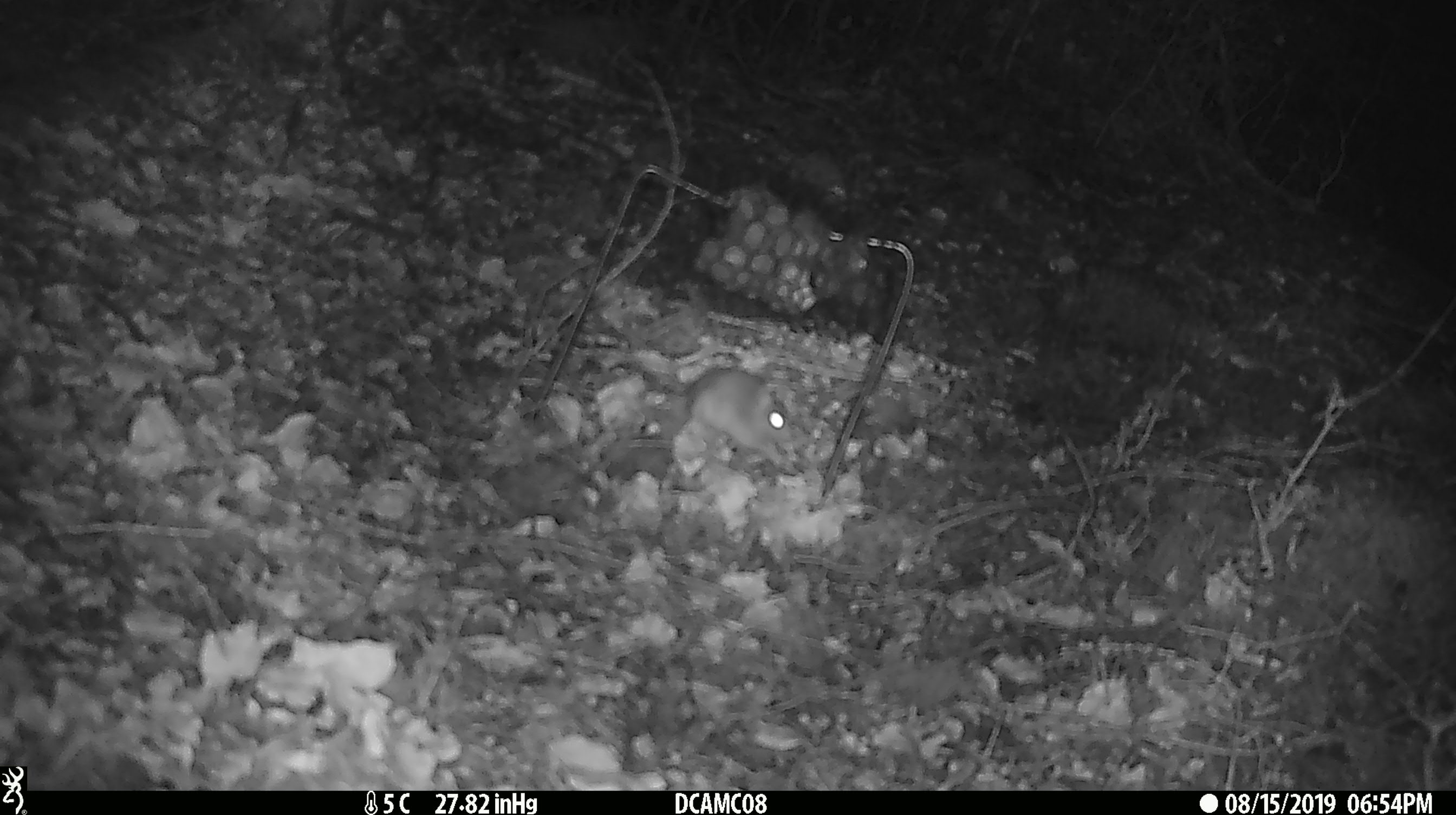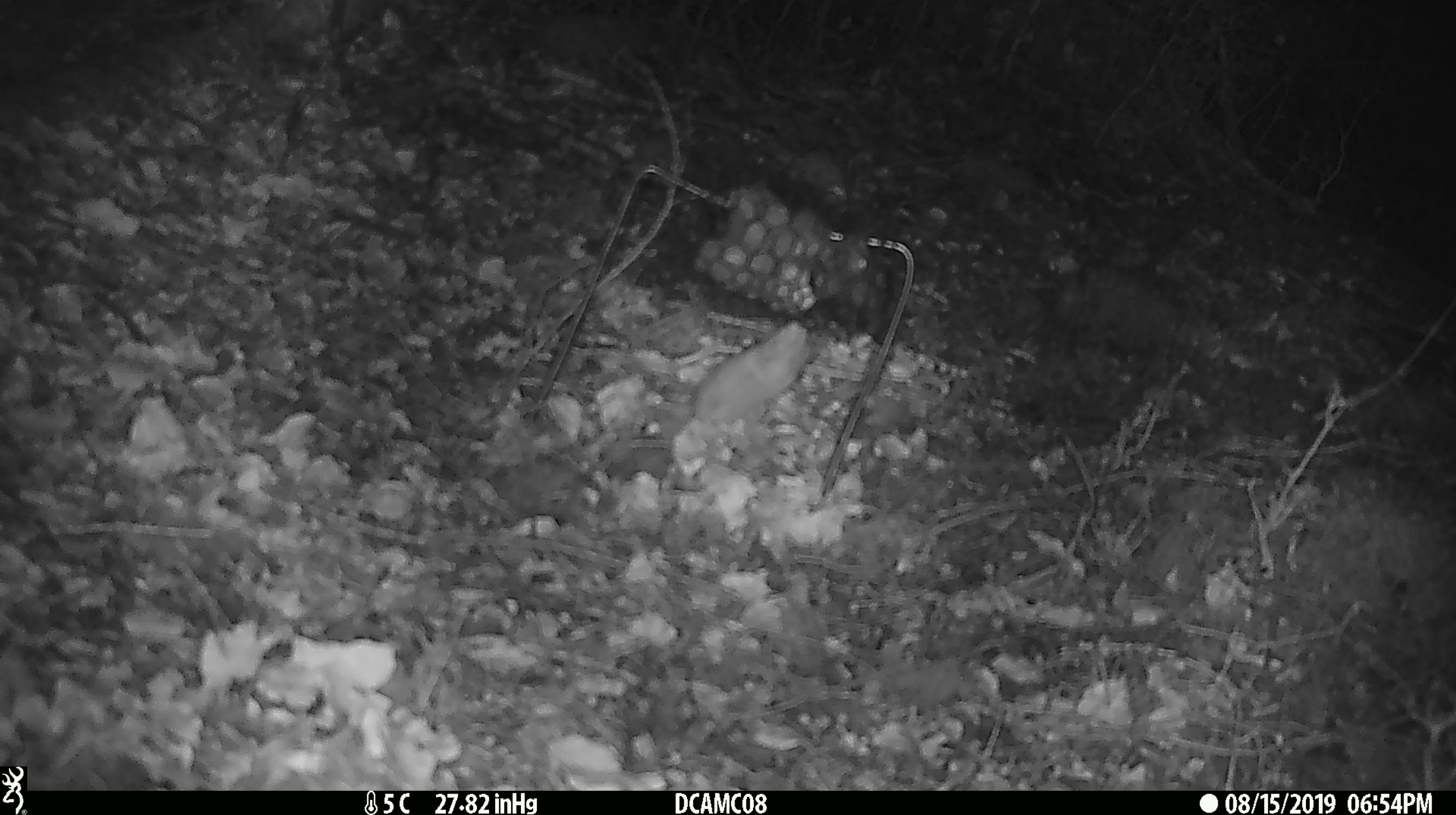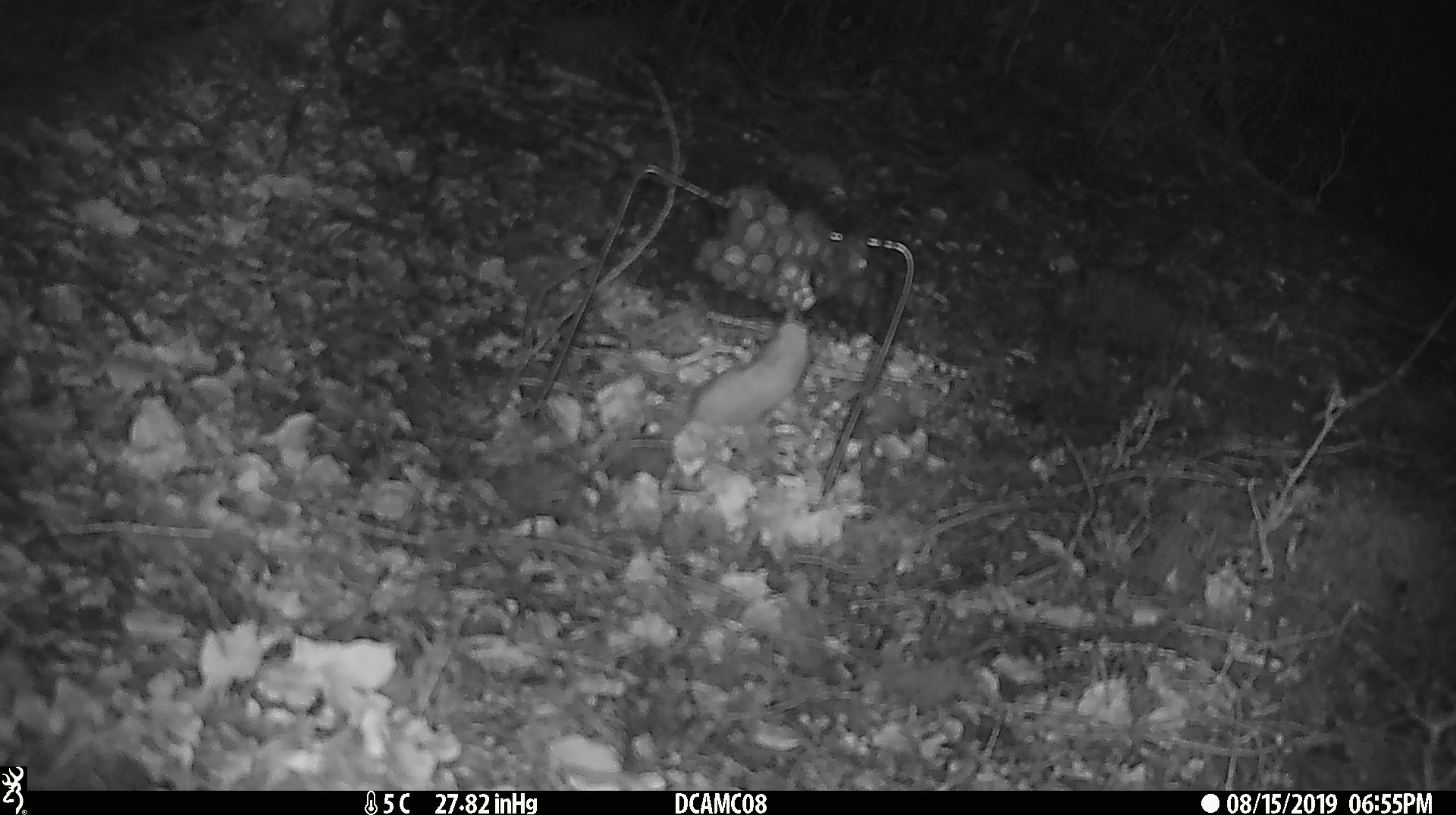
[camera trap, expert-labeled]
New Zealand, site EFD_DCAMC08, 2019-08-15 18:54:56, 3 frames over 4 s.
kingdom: Animalia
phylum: Chordata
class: Mammalia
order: Rodentia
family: Muridae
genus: Mus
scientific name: Mus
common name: mouse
Mouse (Mus).